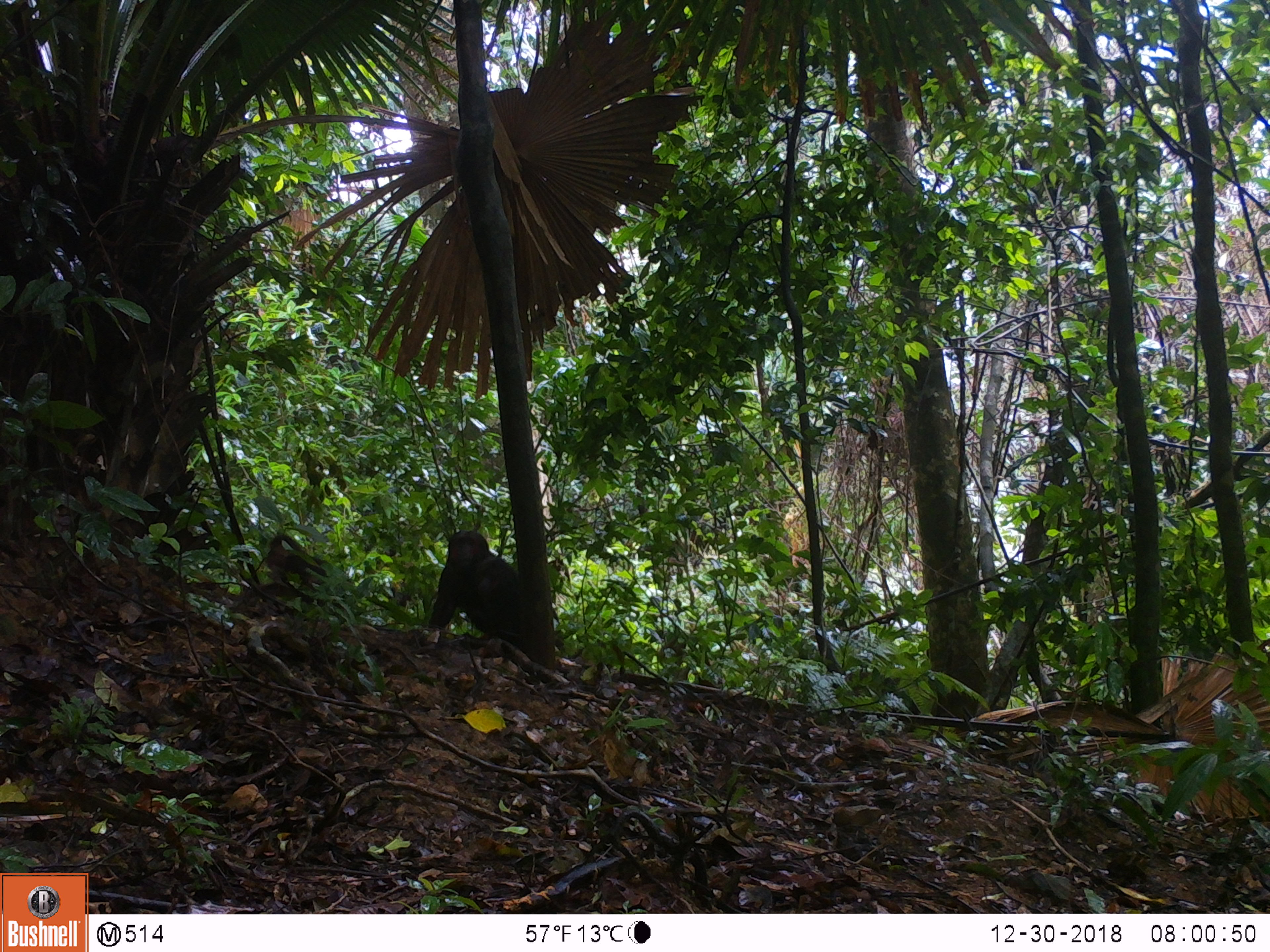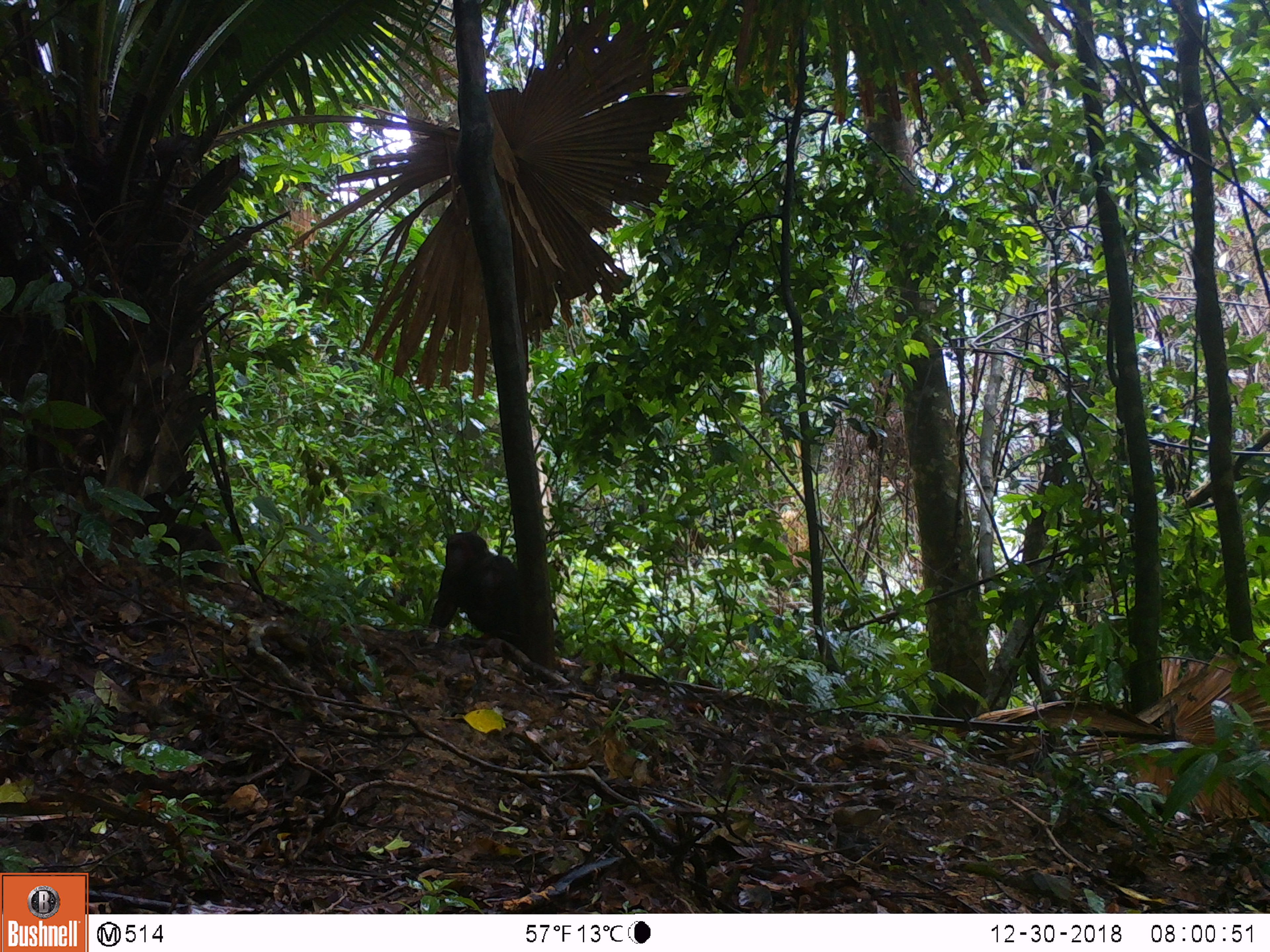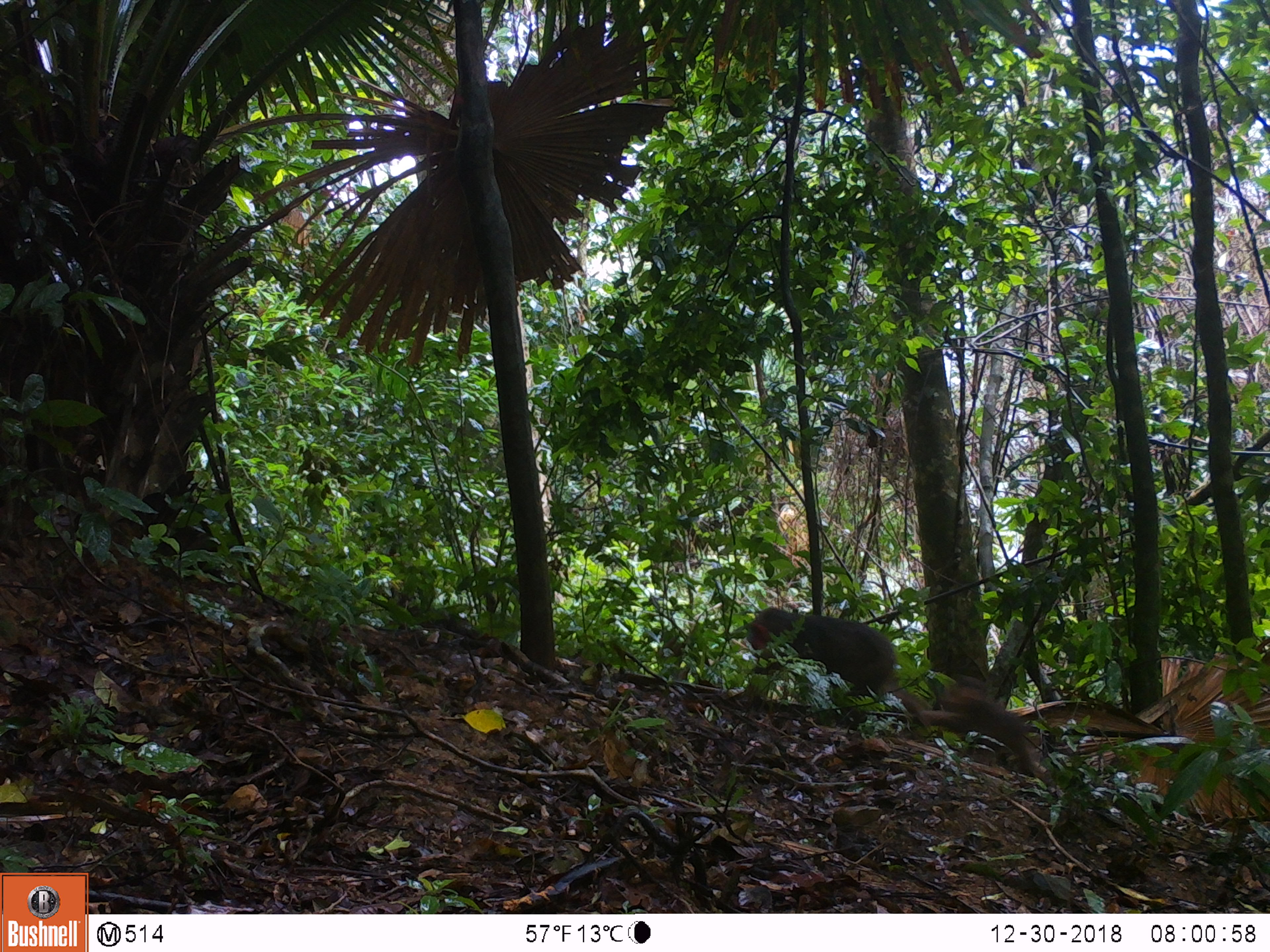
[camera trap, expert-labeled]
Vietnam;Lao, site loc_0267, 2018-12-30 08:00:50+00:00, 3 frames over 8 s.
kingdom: Animalia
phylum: Chordata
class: Mammalia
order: Primates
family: Cercopithecidae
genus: Macaca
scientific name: Macaca arctoides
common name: stump-tailed macaque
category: stump tailed macaque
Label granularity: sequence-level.